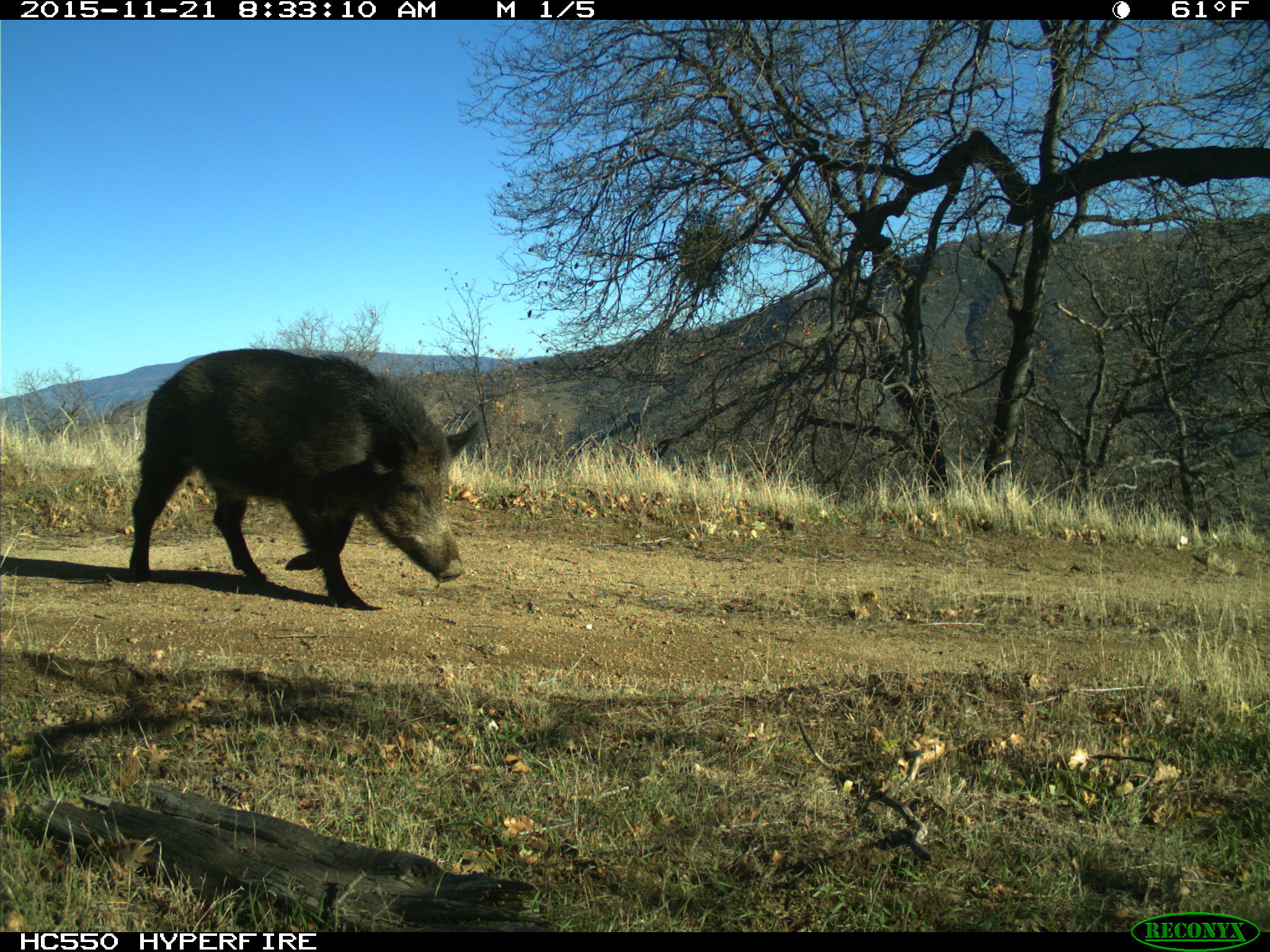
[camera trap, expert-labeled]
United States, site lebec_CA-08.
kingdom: Animalia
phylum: Chordata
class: Mammalia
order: Artiodactyla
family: Suidae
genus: Sus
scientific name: Sus scrofa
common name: wild boar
Sus scrofa (wild boar).